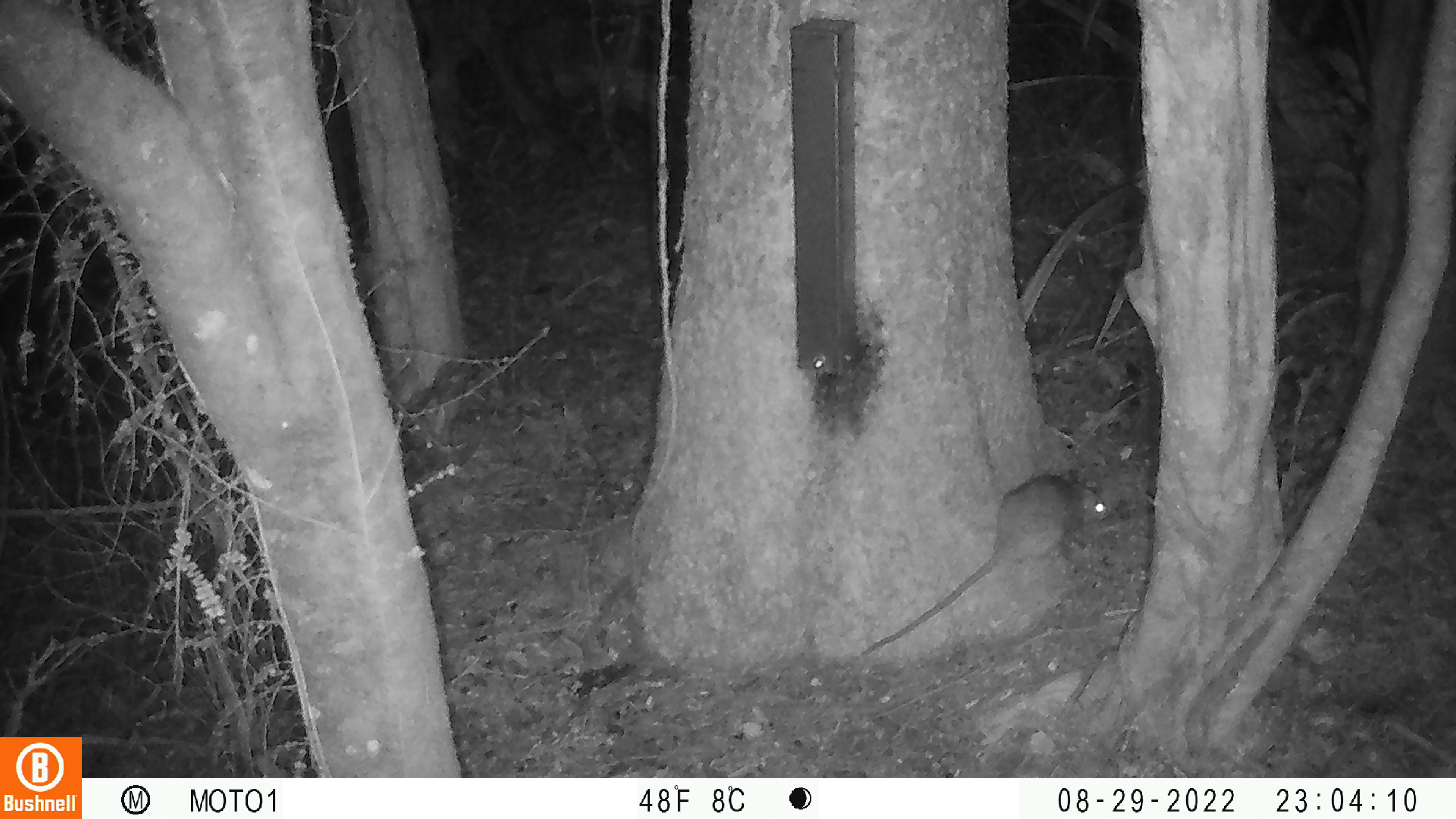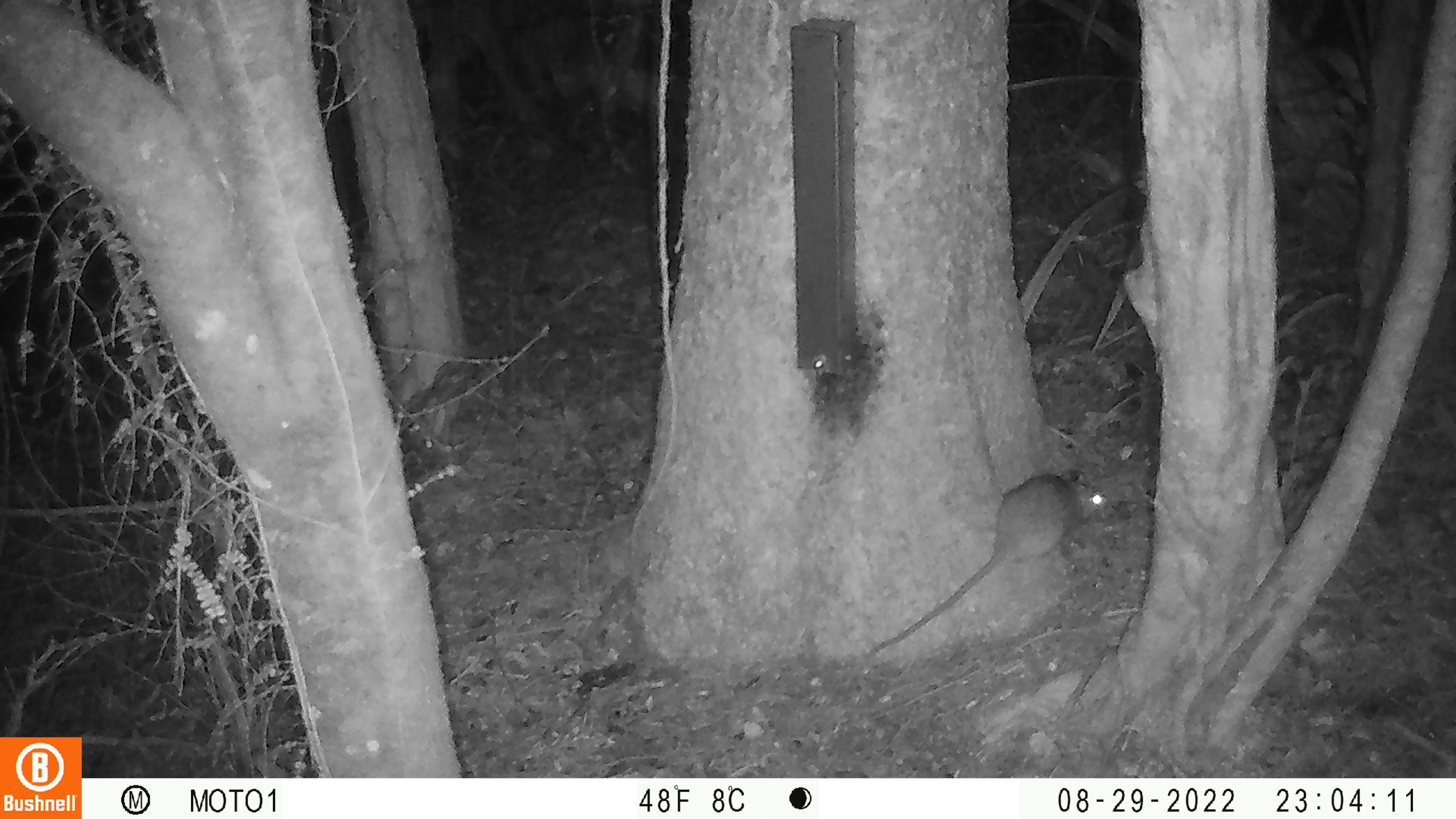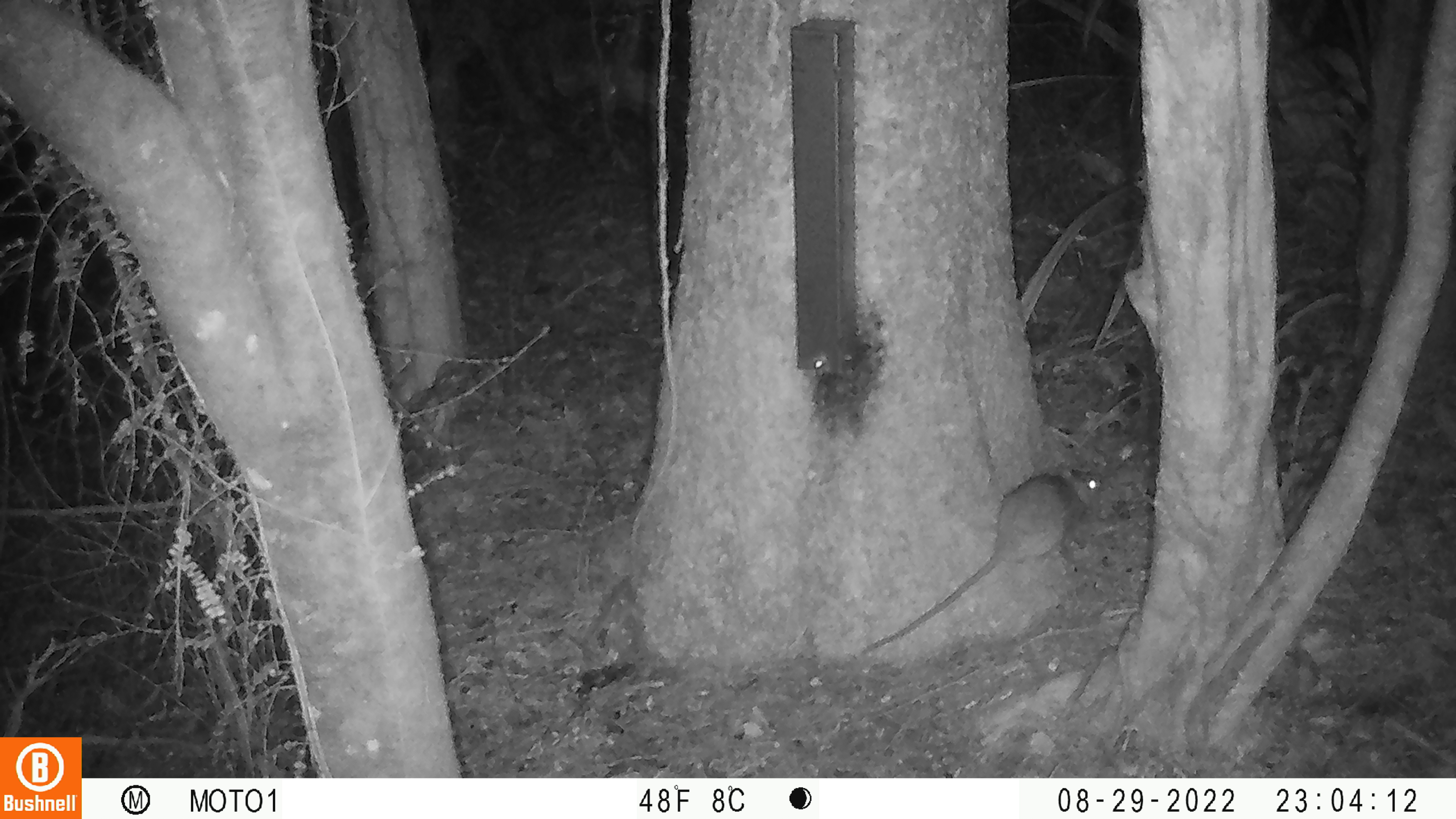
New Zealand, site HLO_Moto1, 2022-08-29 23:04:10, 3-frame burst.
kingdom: Animalia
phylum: Chordata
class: Mammalia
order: Rodentia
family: Muridae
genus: Rattus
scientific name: Rattus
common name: rat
Rat (Rattus).